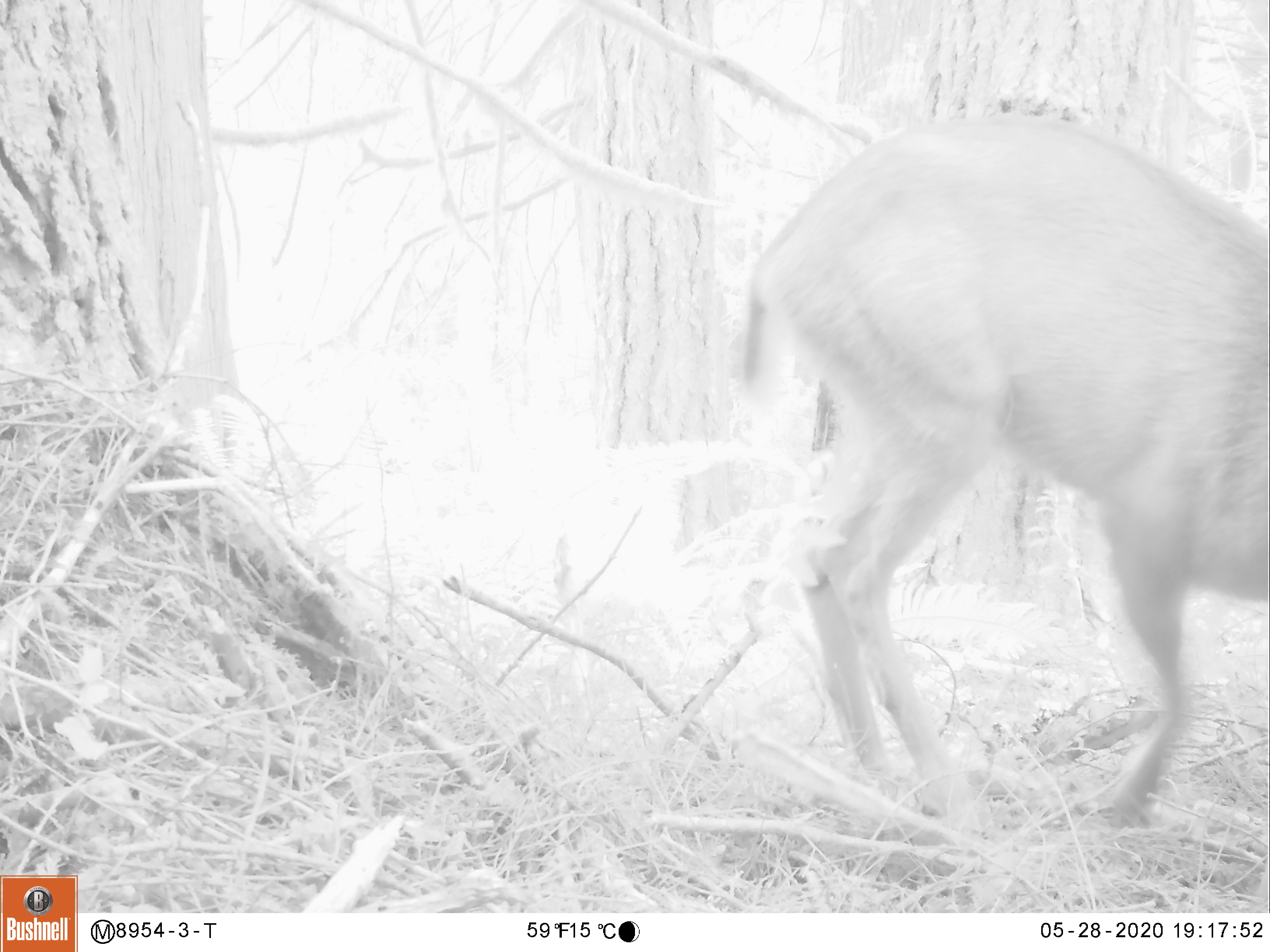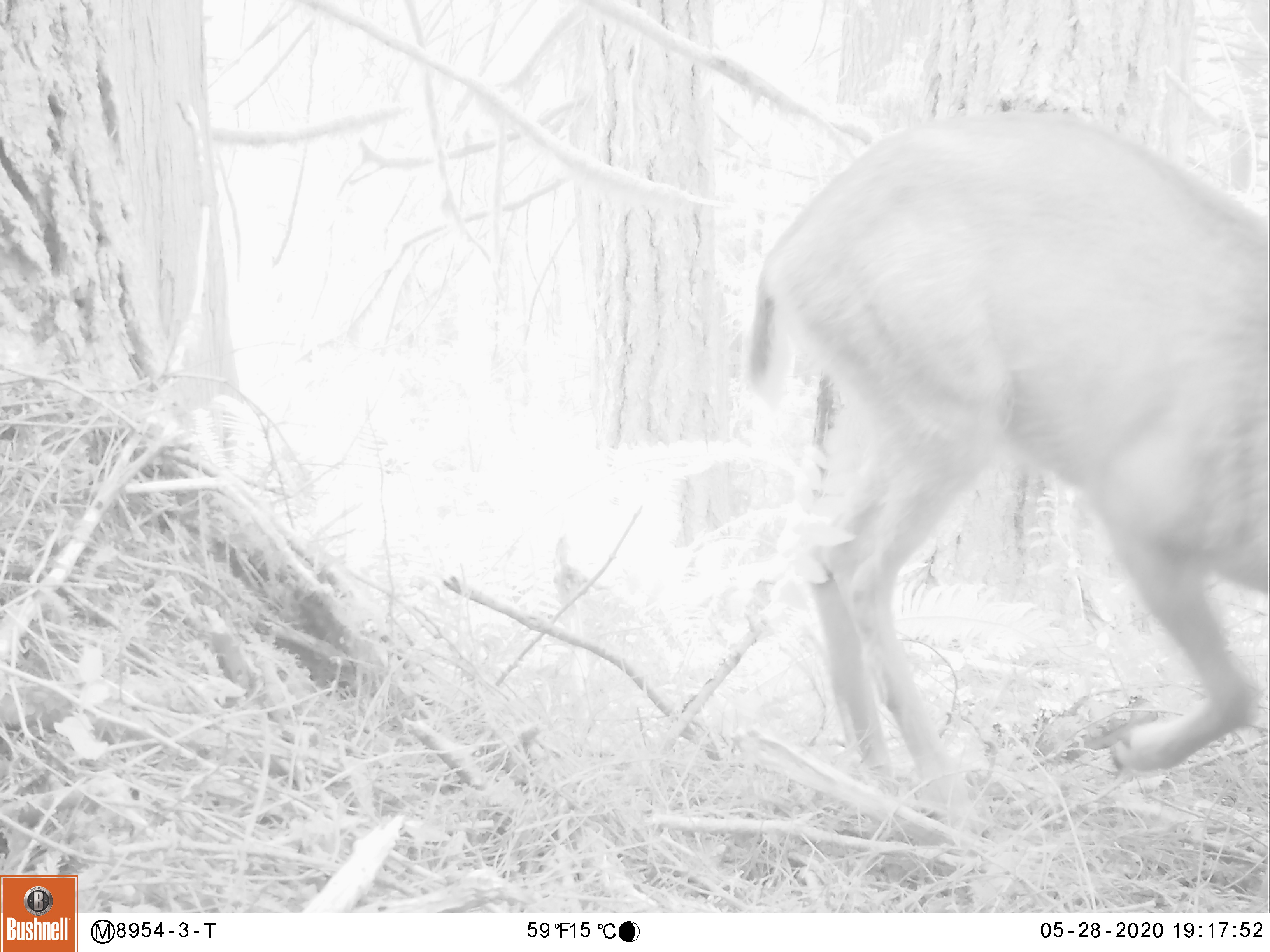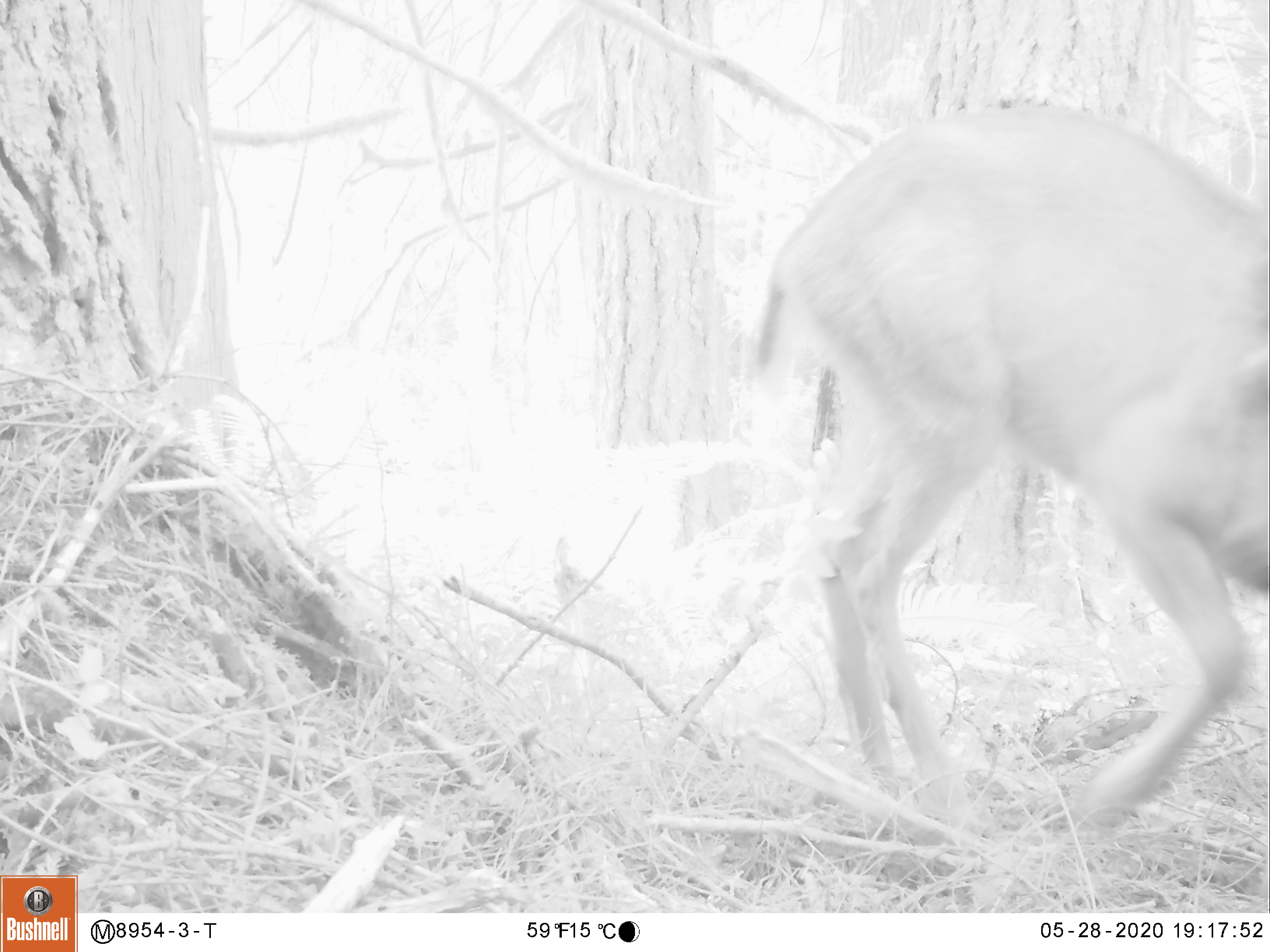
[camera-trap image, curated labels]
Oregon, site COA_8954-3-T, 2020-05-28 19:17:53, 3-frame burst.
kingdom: Animalia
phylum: Chordata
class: Mammalia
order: Artiodactyla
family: Cervidae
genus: Odocoileus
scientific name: Odocoileus hemionus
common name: black-tailed deer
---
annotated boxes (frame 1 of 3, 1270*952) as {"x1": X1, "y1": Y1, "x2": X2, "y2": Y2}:
black-tailed deer: {"x1": 717, "y1": 103, "x2": 1266, "y2": 841}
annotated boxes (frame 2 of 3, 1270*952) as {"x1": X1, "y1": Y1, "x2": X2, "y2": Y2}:
black-tailed deer: {"x1": 721, "y1": 111, "x2": 1266, "y2": 814}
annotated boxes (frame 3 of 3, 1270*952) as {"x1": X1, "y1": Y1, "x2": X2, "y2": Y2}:
black-tailed deer: {"x1": 726, "y1": 80, "x2": 1264, "y2": 838}